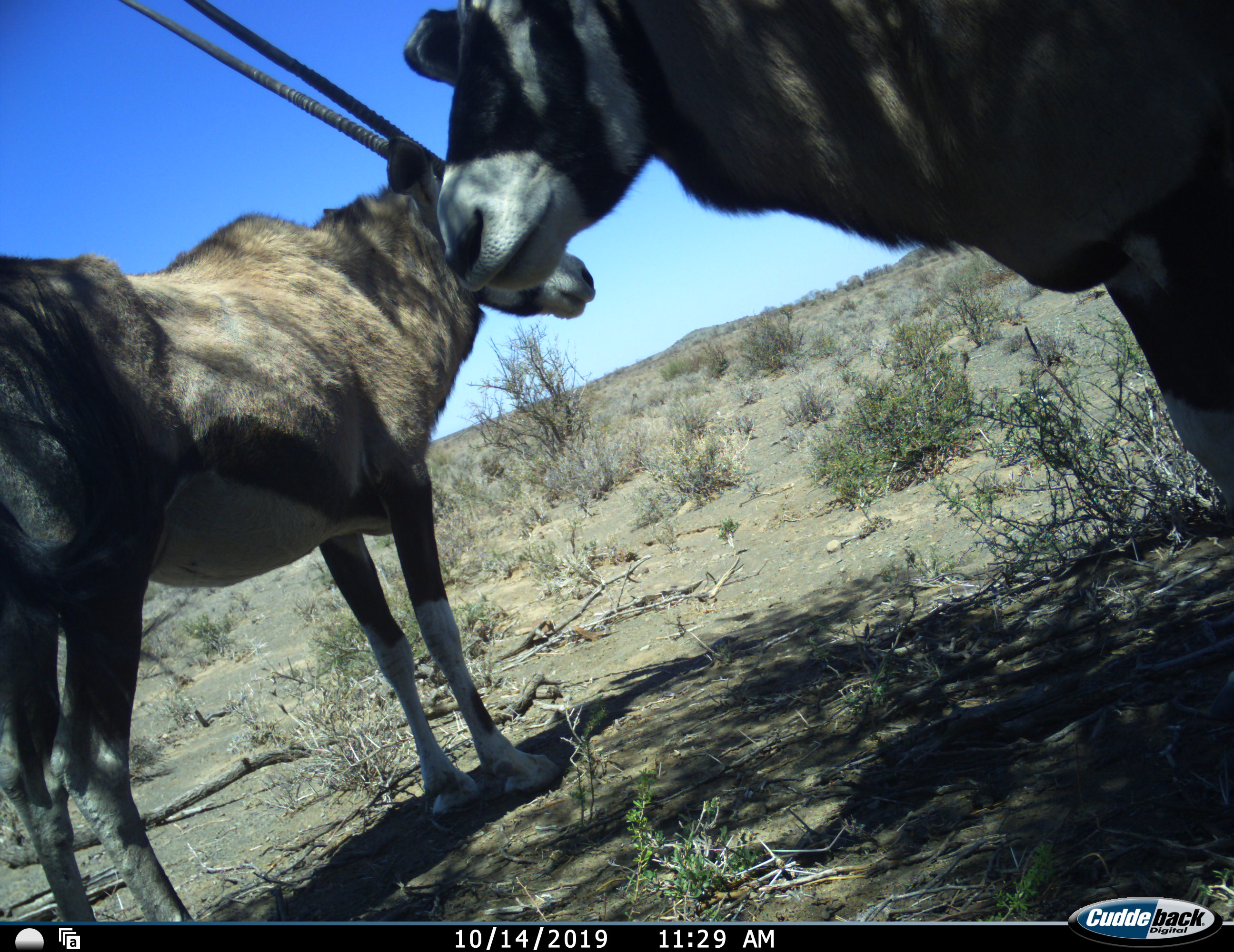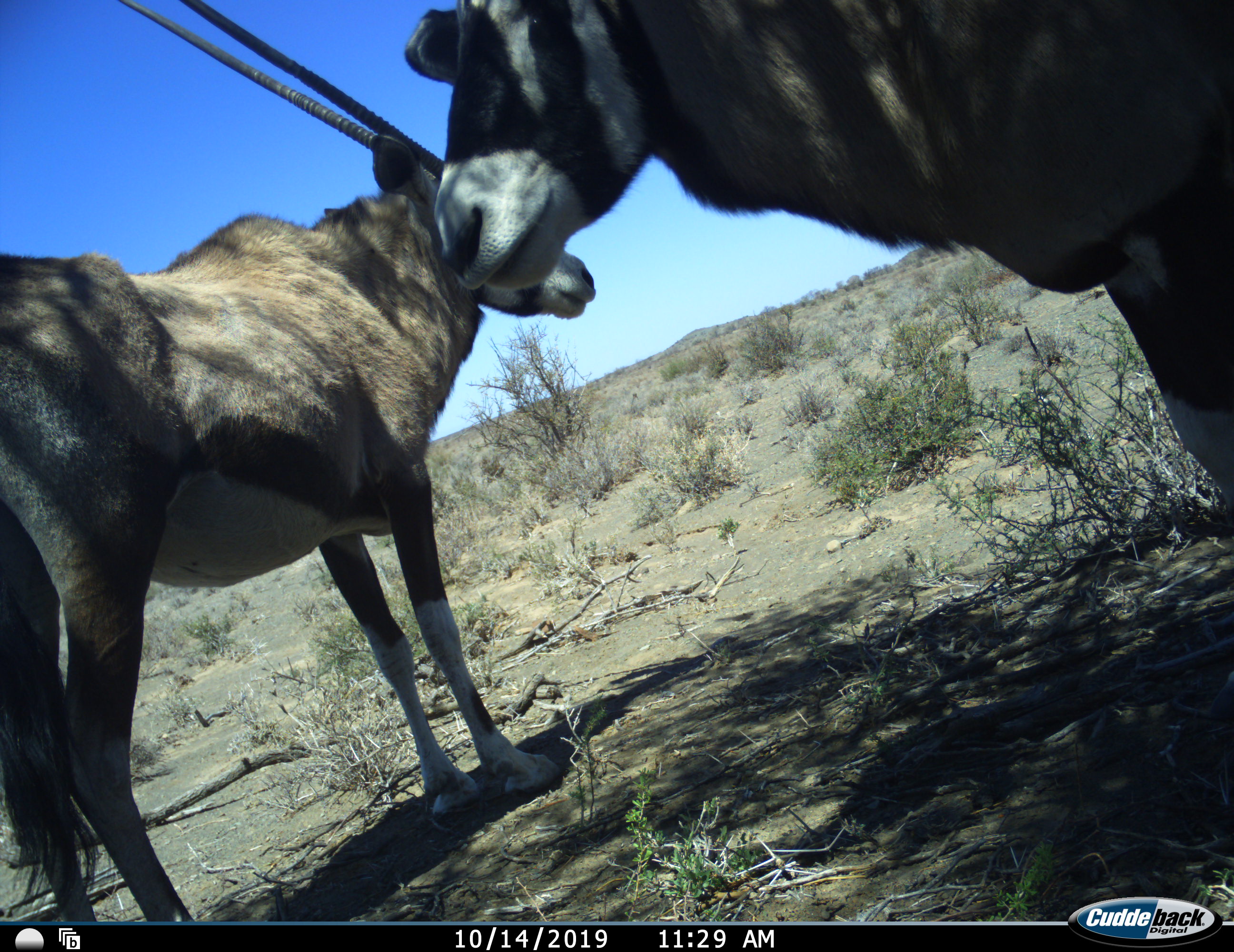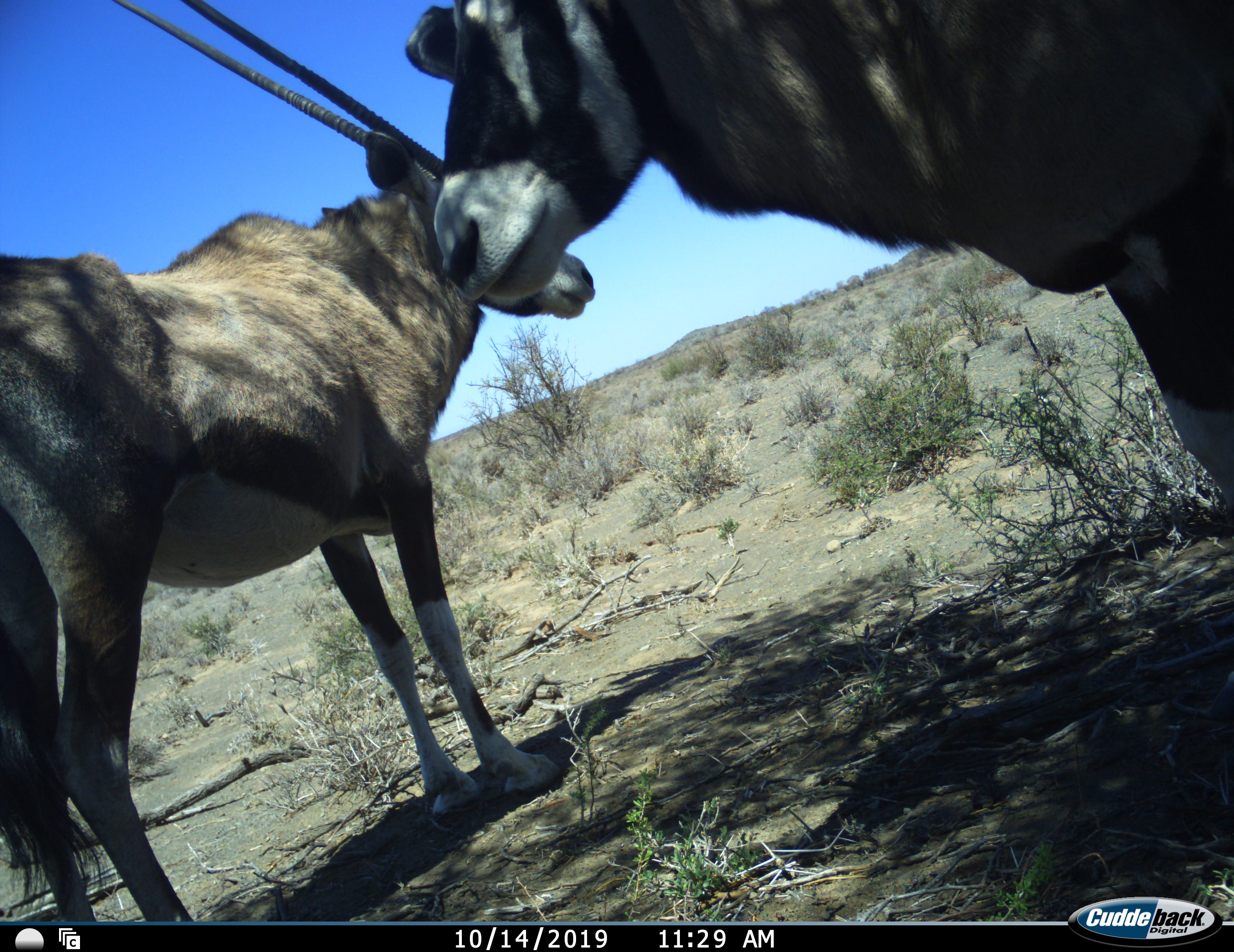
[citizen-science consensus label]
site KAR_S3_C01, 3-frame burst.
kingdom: Animalia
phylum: Chordata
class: Mammalia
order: Artiodactyla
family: Bovidae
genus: Oryx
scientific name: Oryx gazella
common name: gemsbok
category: oryx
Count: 2.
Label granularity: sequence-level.